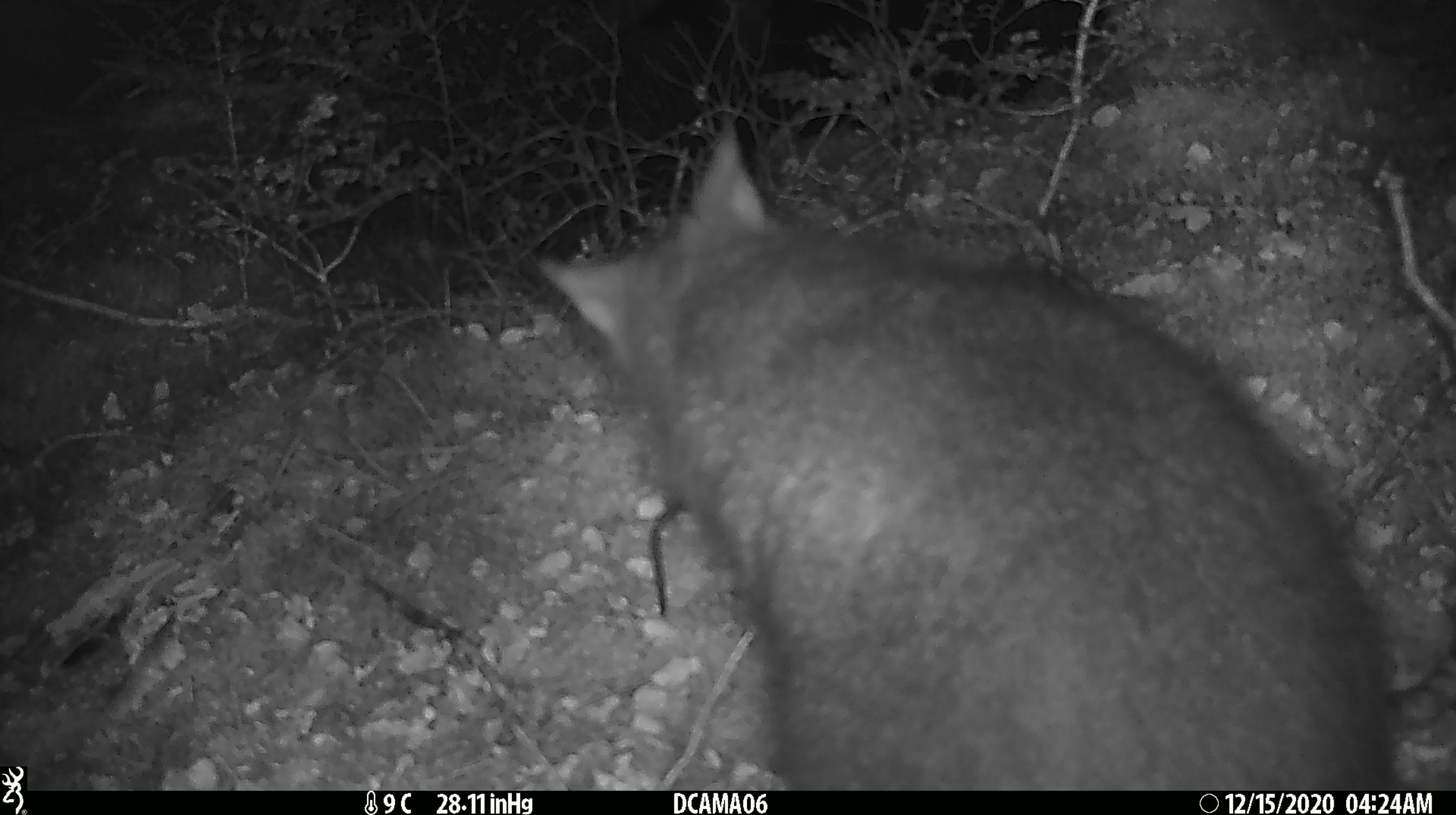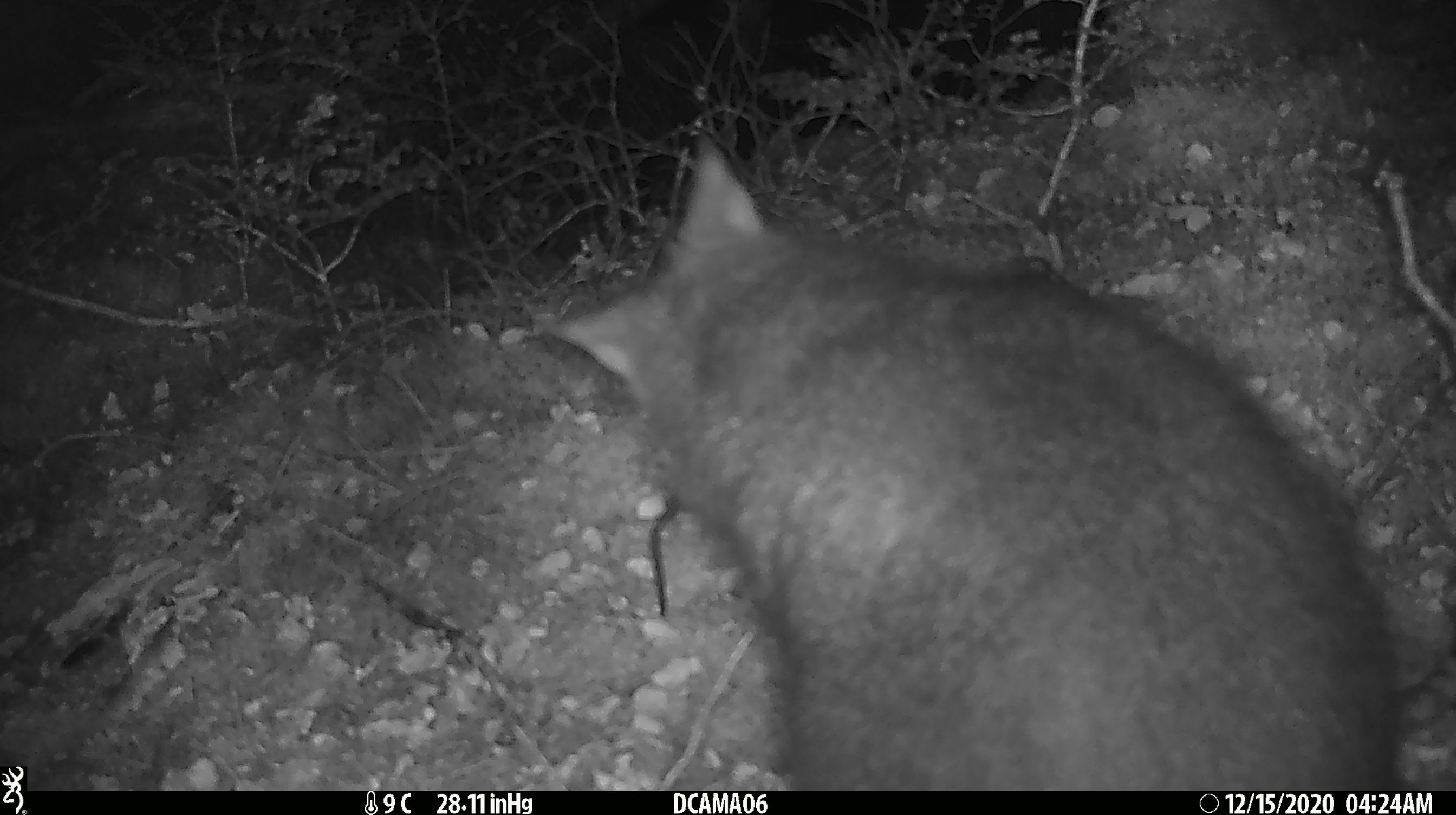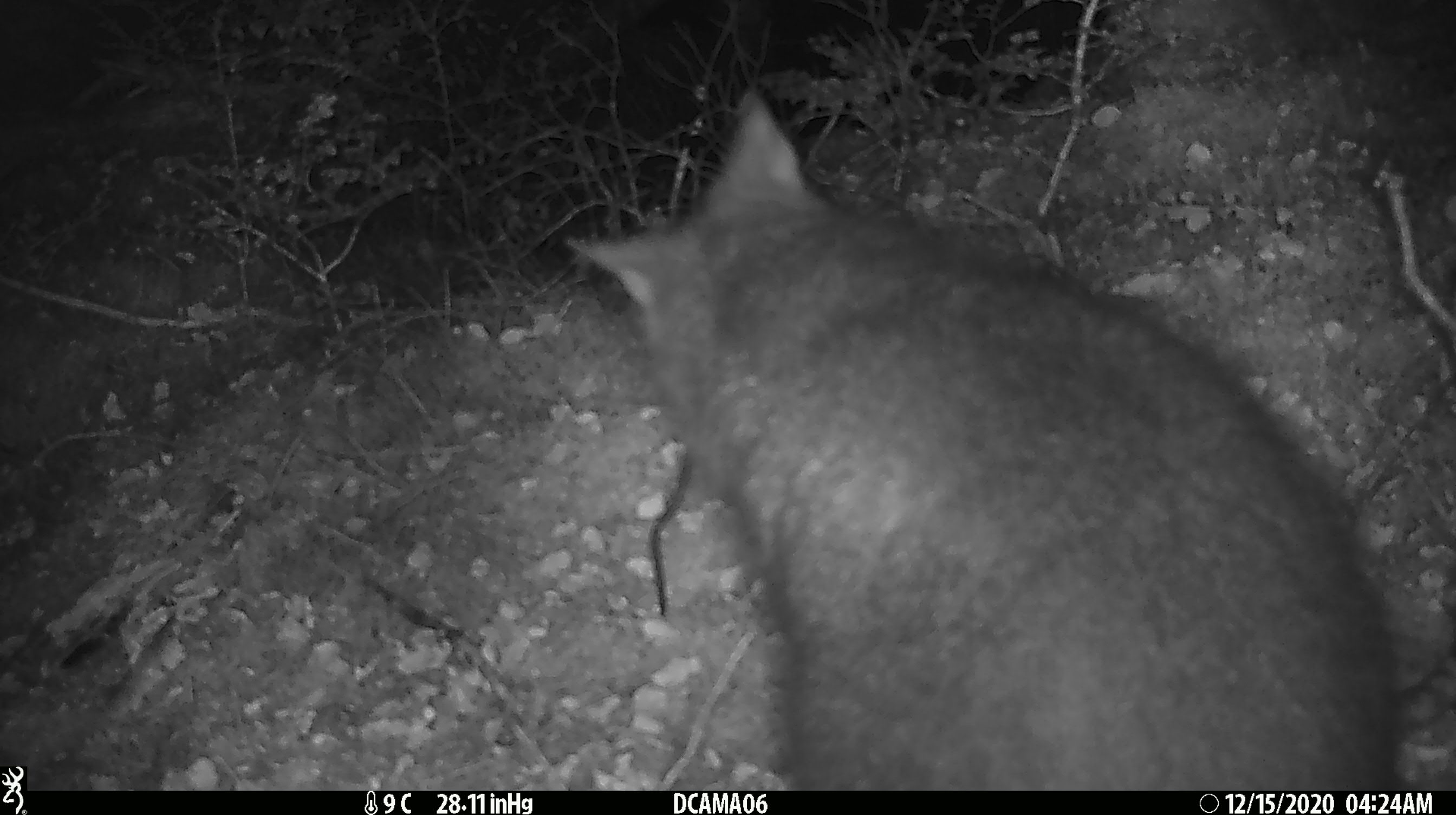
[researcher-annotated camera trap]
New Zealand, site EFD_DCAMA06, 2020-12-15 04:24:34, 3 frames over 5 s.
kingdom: Animalia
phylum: Chordata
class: Mammalia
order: Diprotodontia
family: Phalangeridae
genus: Trichosurus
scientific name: Trichosurus vulpecula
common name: common brushtail possum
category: possum